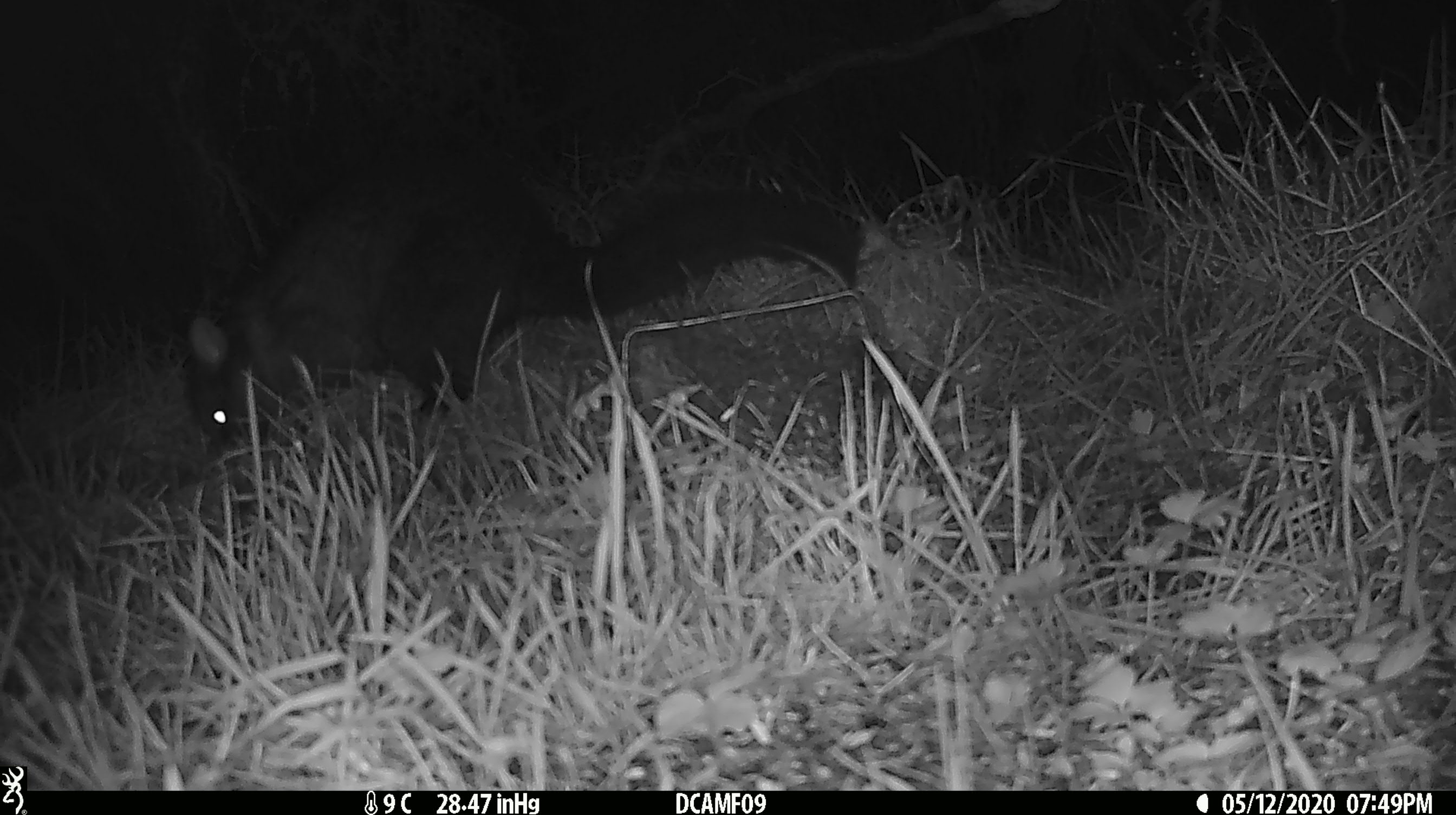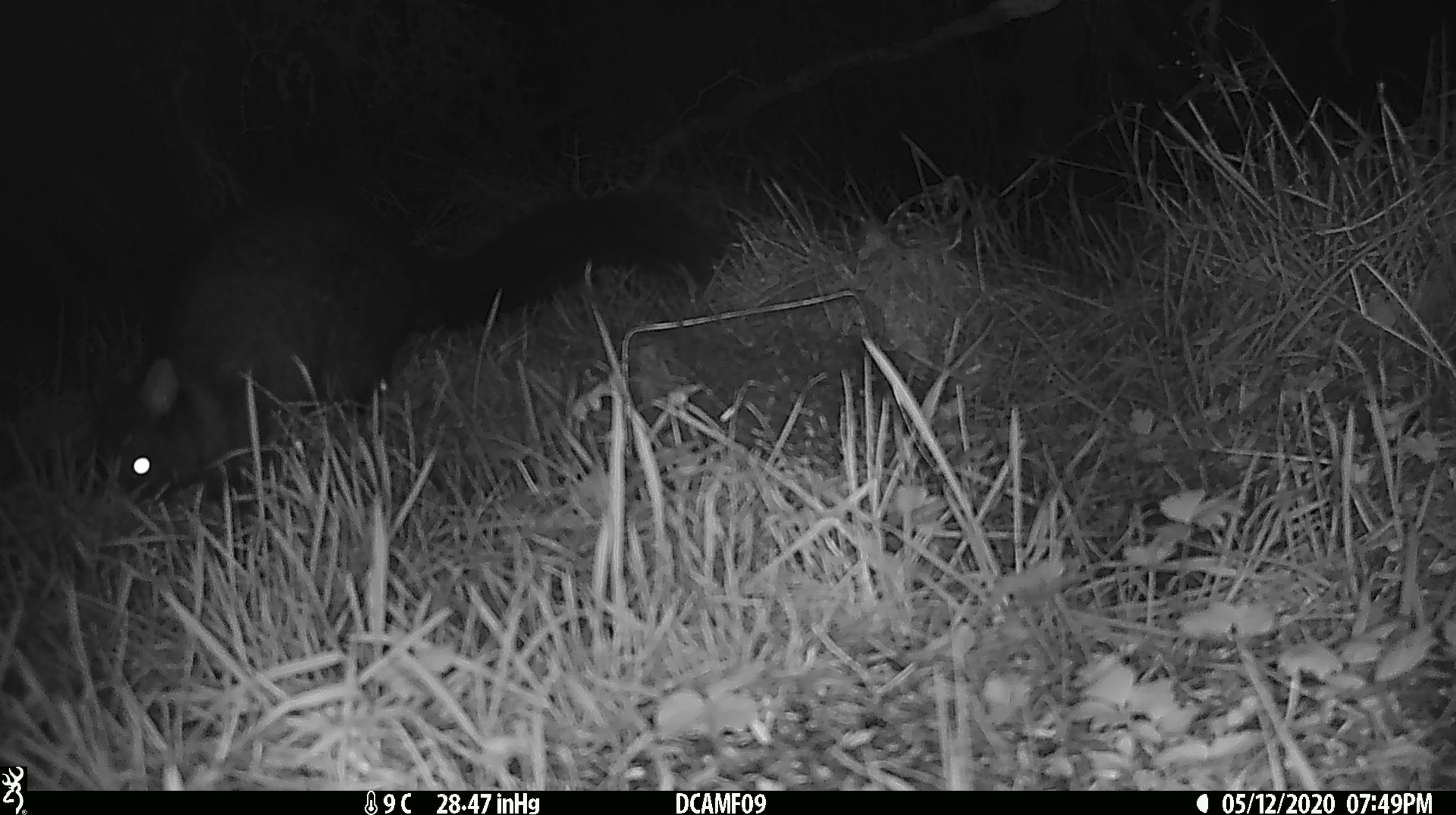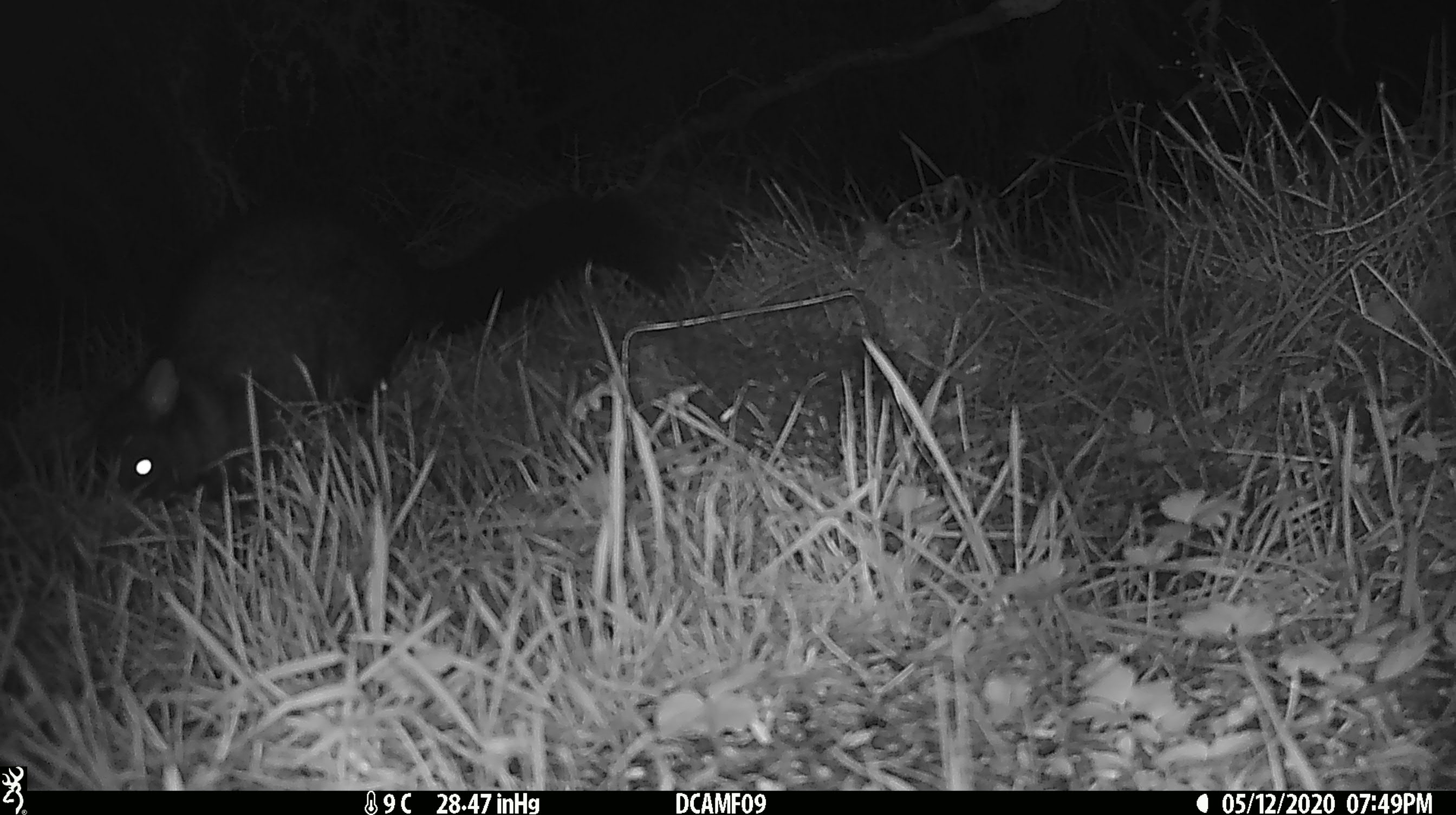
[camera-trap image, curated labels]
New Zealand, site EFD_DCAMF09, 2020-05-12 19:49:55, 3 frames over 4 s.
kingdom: Animalia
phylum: Chordata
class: Mammalia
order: Diprotodontia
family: Phalangeridae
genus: Trichosurus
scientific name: Trichosurus vulpecula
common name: common brushtail possum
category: possum